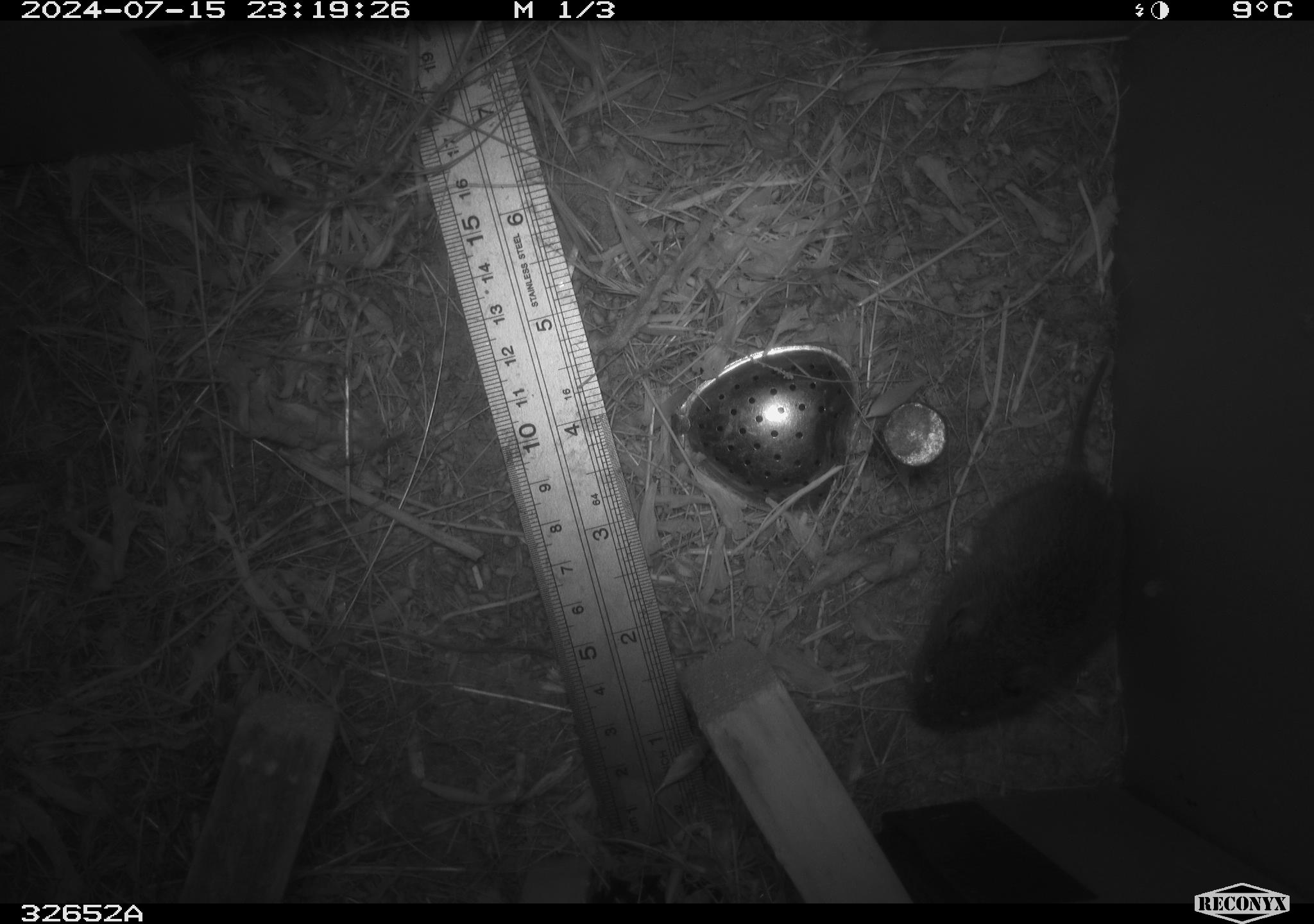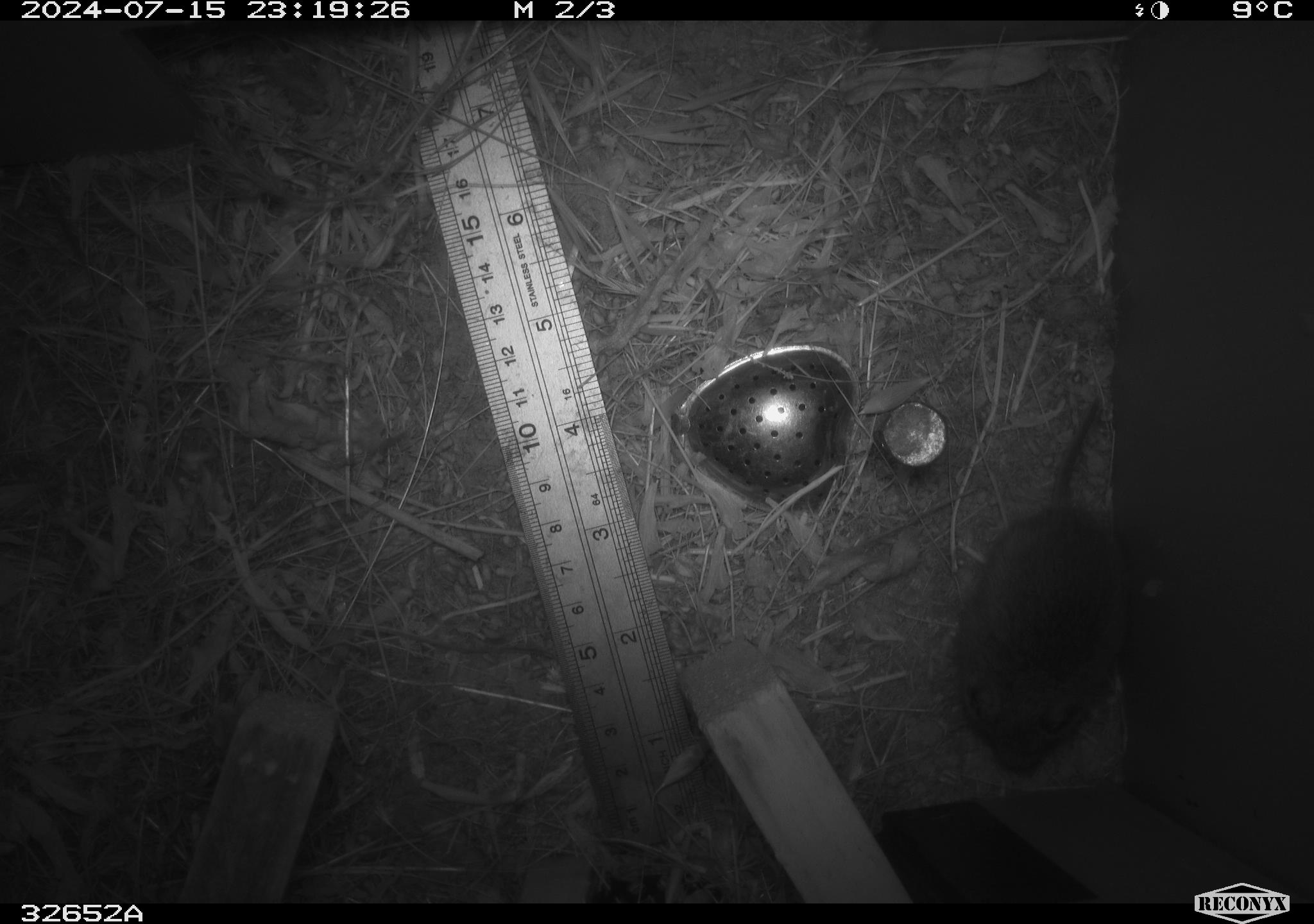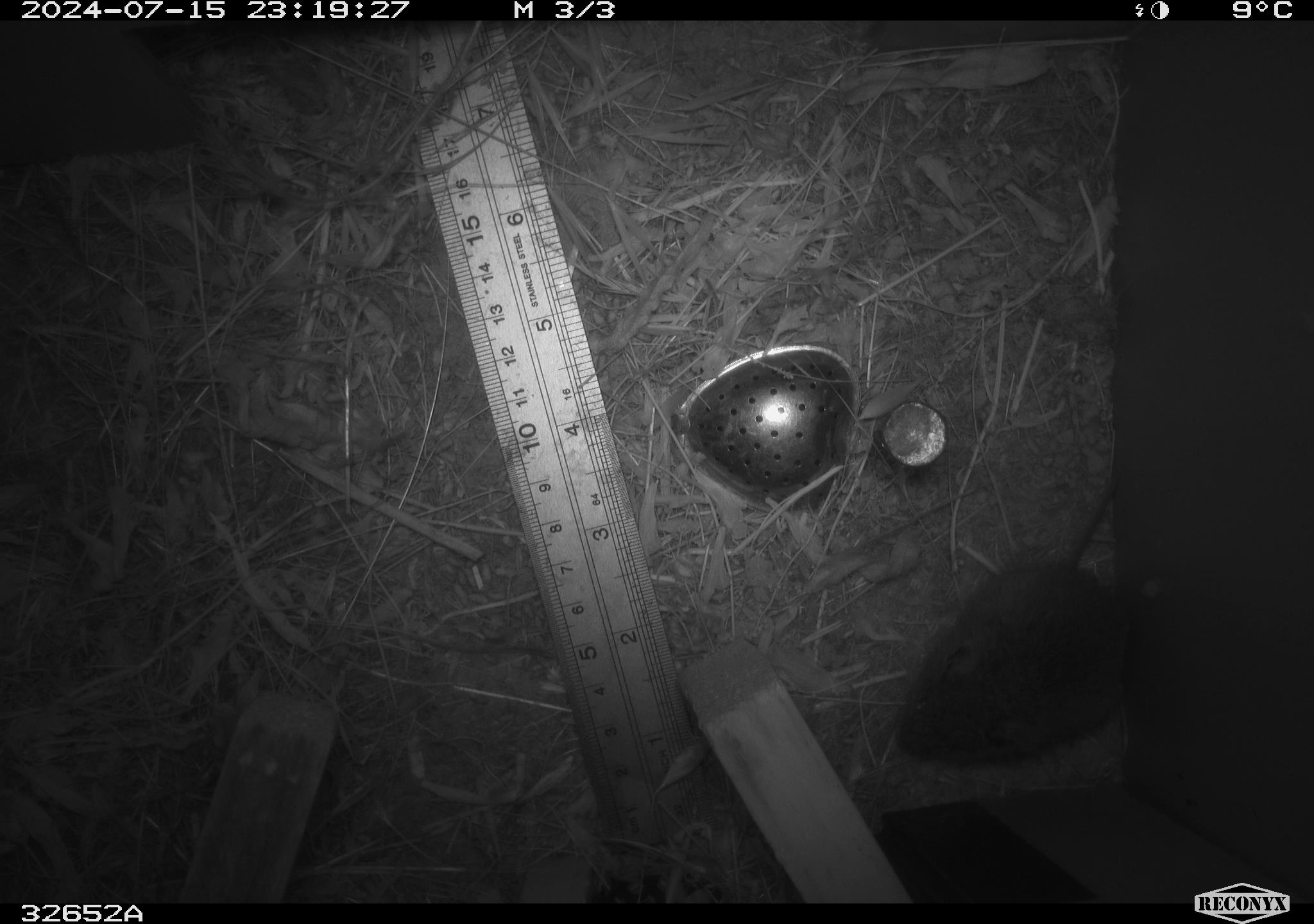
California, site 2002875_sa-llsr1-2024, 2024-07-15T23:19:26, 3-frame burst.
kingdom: Animalia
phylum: Chordata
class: Mammalia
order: Rodentia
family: Cricetidae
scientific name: Arvicolinae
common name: voles, lemmings, and muskrats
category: arvicolinae subfamily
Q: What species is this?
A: Arvicolinae subfamily (voles, lemmings, and muskrats) (Arvicolinae).